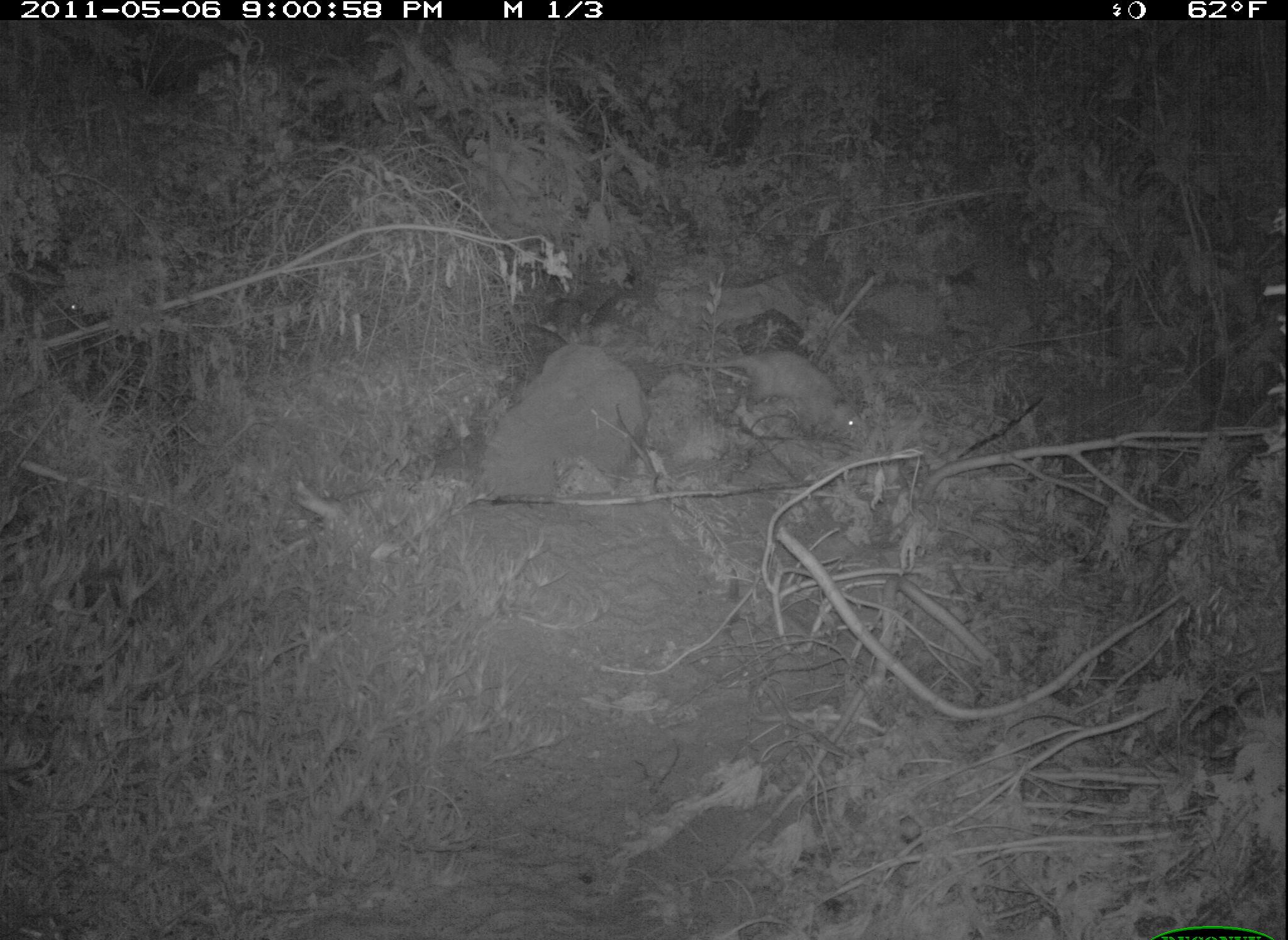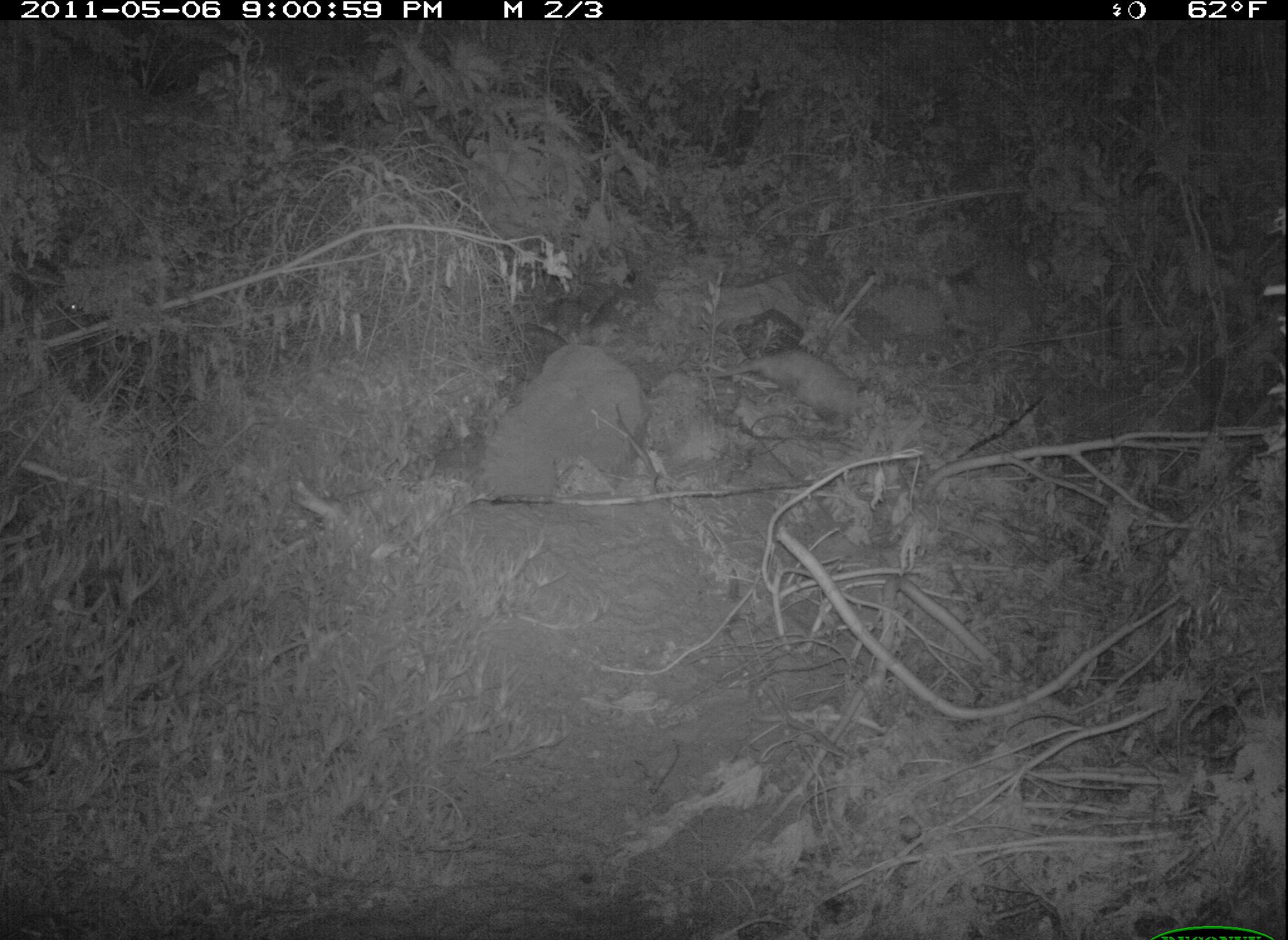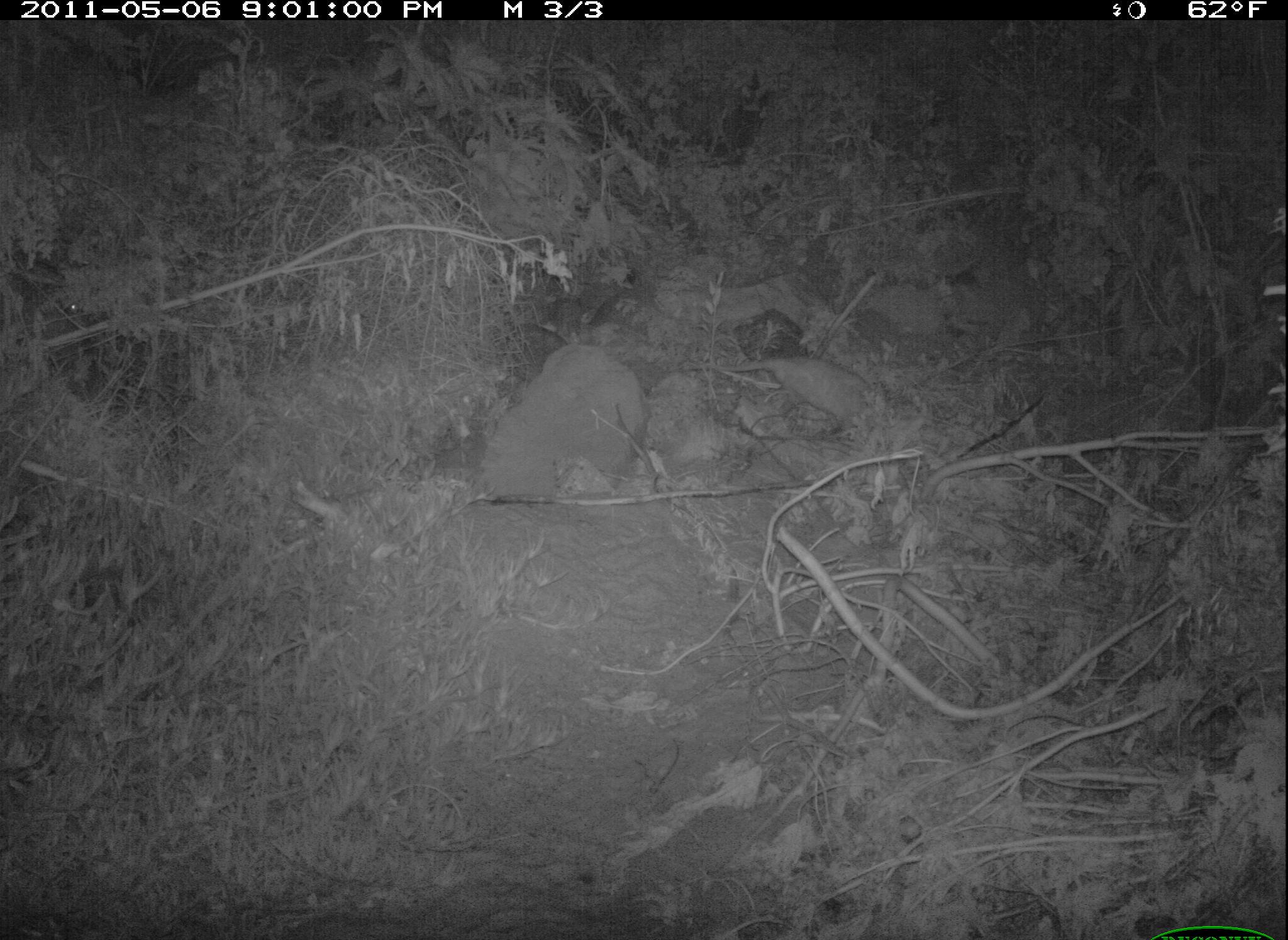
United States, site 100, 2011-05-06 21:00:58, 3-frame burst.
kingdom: Animalia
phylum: Chordata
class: Mammalia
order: Didelphimorphia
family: Didelphidae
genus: Didelphis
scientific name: Didelphis virginiana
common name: virginia opossum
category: opossum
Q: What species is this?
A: Opossum (virginia opossum) (Didelphis virginiana).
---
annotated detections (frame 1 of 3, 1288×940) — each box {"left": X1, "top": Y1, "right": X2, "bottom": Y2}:
opossum: {"left": 705, "top": 329, "right": 882, "bottom": 461}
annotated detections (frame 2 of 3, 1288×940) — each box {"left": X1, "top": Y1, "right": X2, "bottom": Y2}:
opossum: {"left": 699, "top": 345, "right": 894, "bottom": 432}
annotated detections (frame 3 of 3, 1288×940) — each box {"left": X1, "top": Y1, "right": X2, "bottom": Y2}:
opossum: {"left": 683, "top": 351, "right": 877, "bottom": 427}